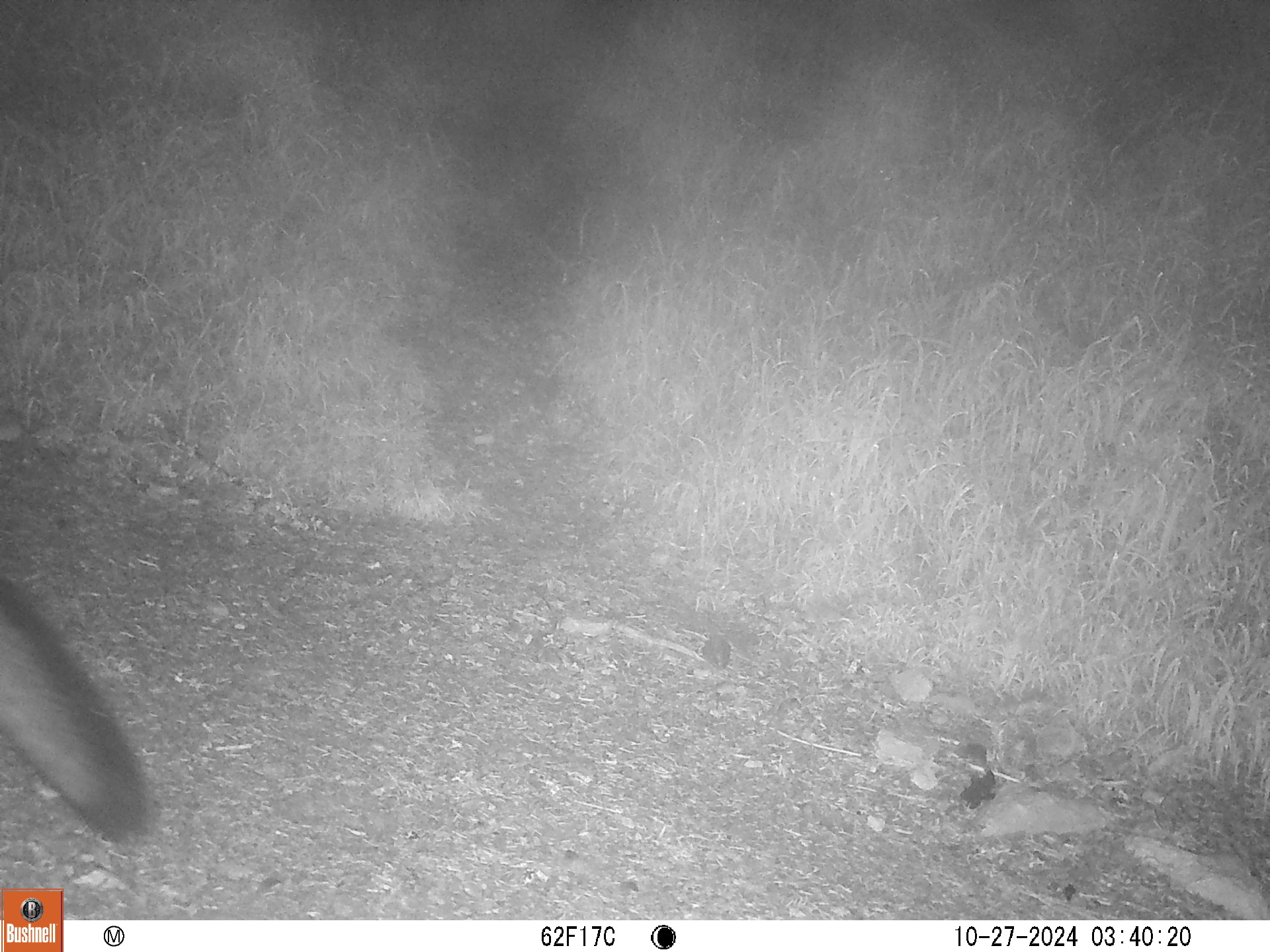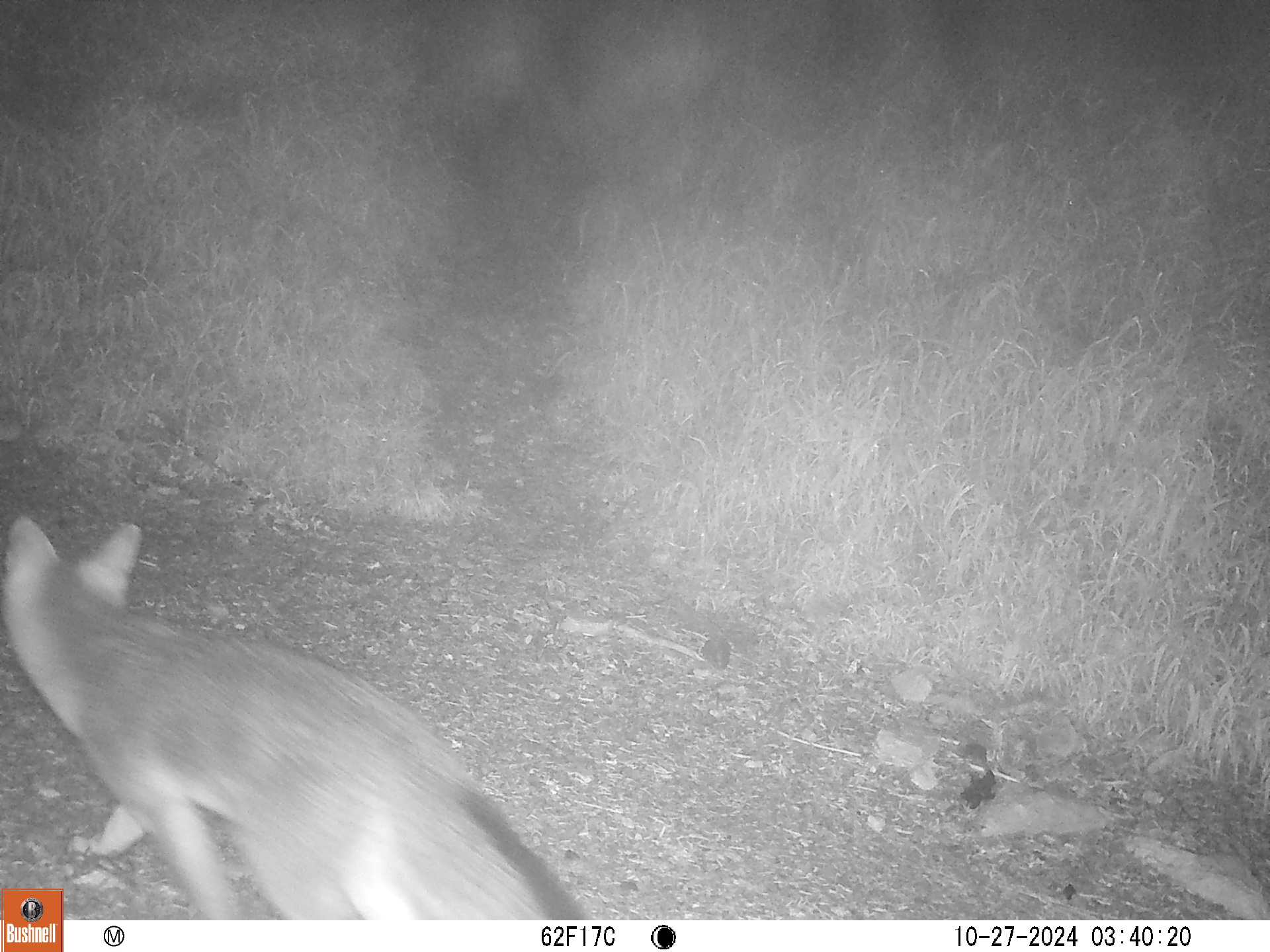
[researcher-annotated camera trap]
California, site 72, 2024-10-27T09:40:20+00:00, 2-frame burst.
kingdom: Animalia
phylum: Chordata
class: Mammalia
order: Carnivora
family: Canidae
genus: Urocyon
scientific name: Urocyon cinereoargenteus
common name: gray fox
Gray fox (Urocyon cinereoargenteus).